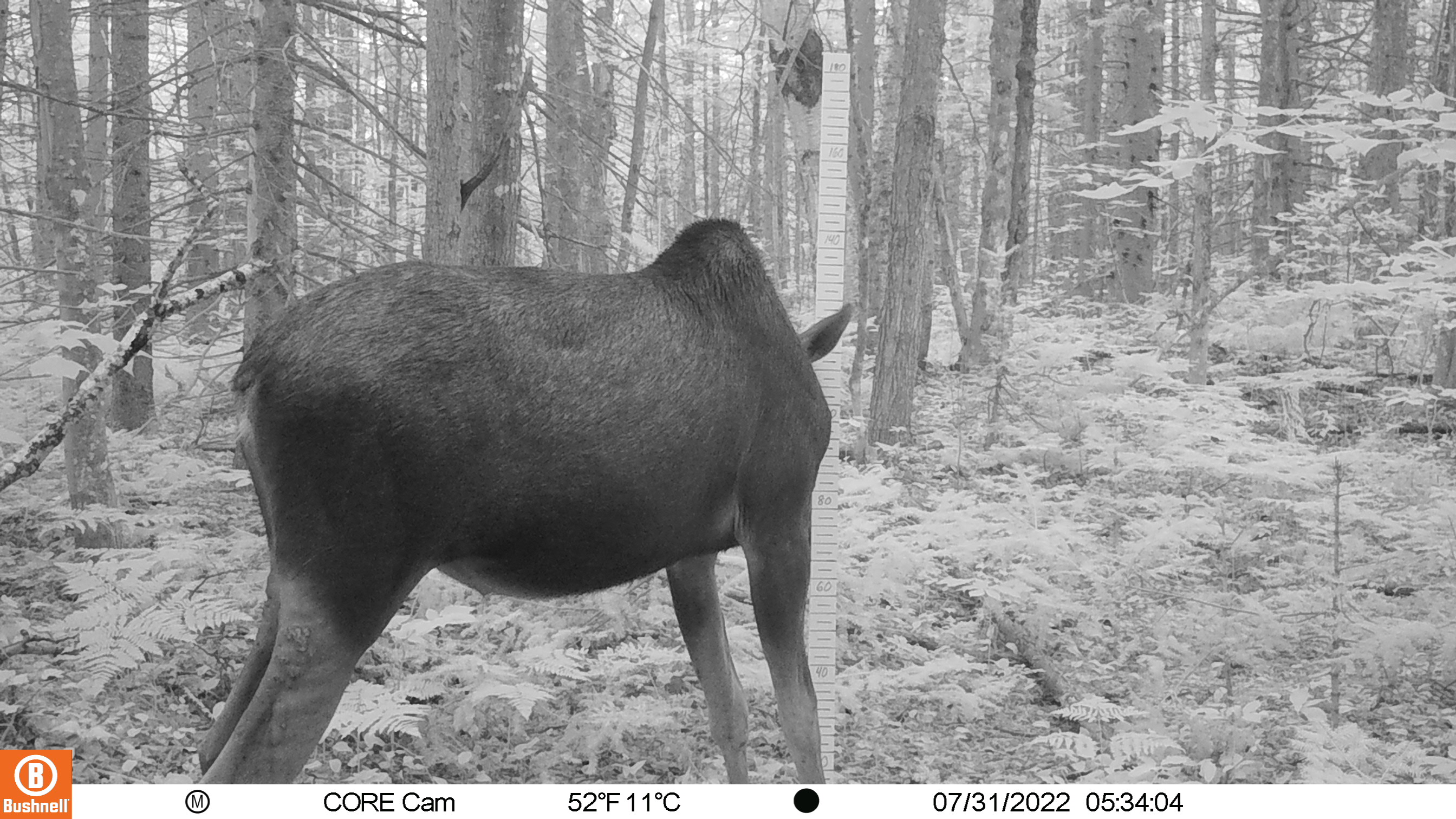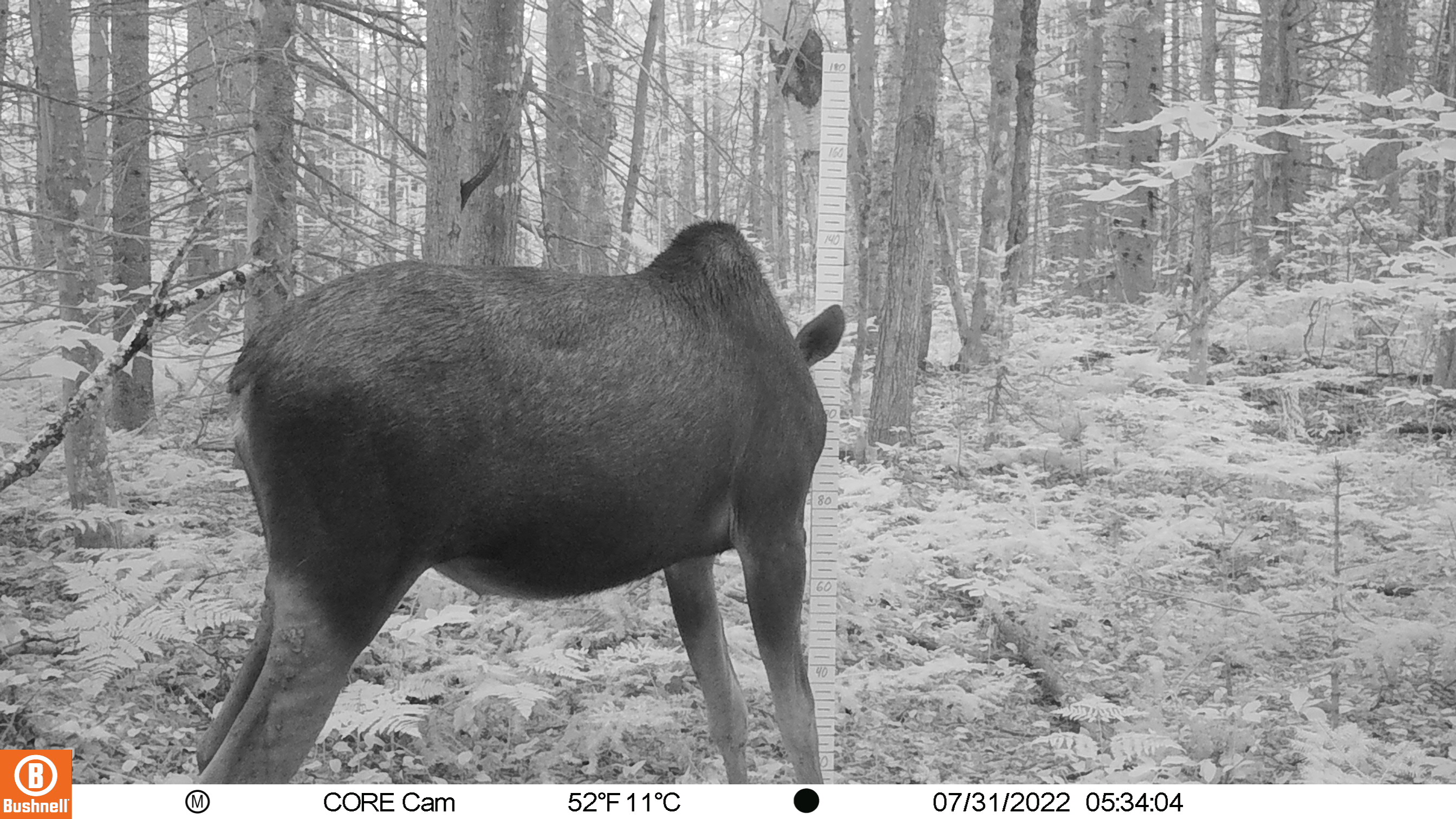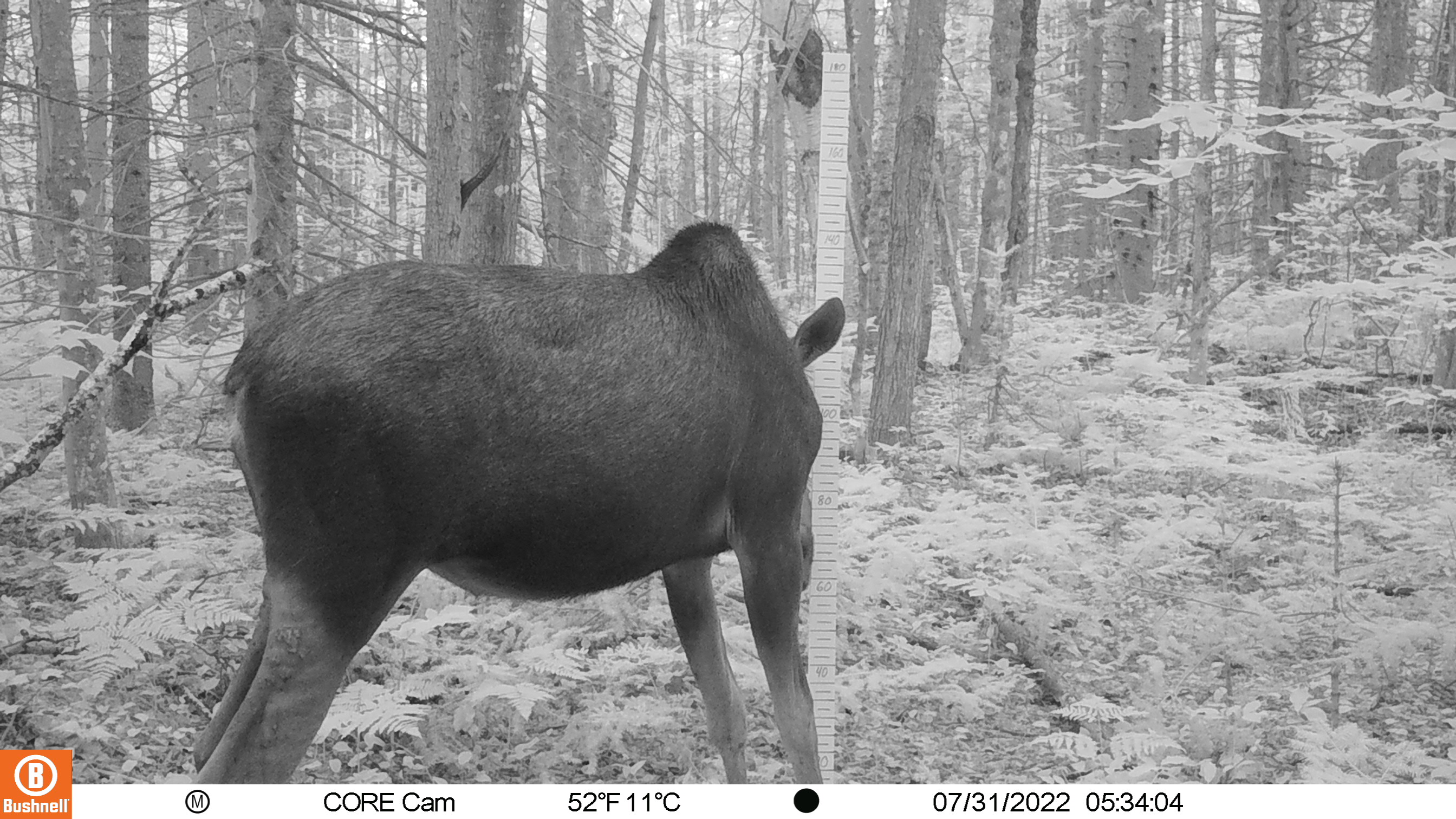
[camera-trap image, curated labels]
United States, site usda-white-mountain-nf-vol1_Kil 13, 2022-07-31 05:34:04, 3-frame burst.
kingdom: Animalia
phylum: Chordata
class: Mammalia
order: Artiodactyla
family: Cervidae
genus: Alces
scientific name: Alces alces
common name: moose